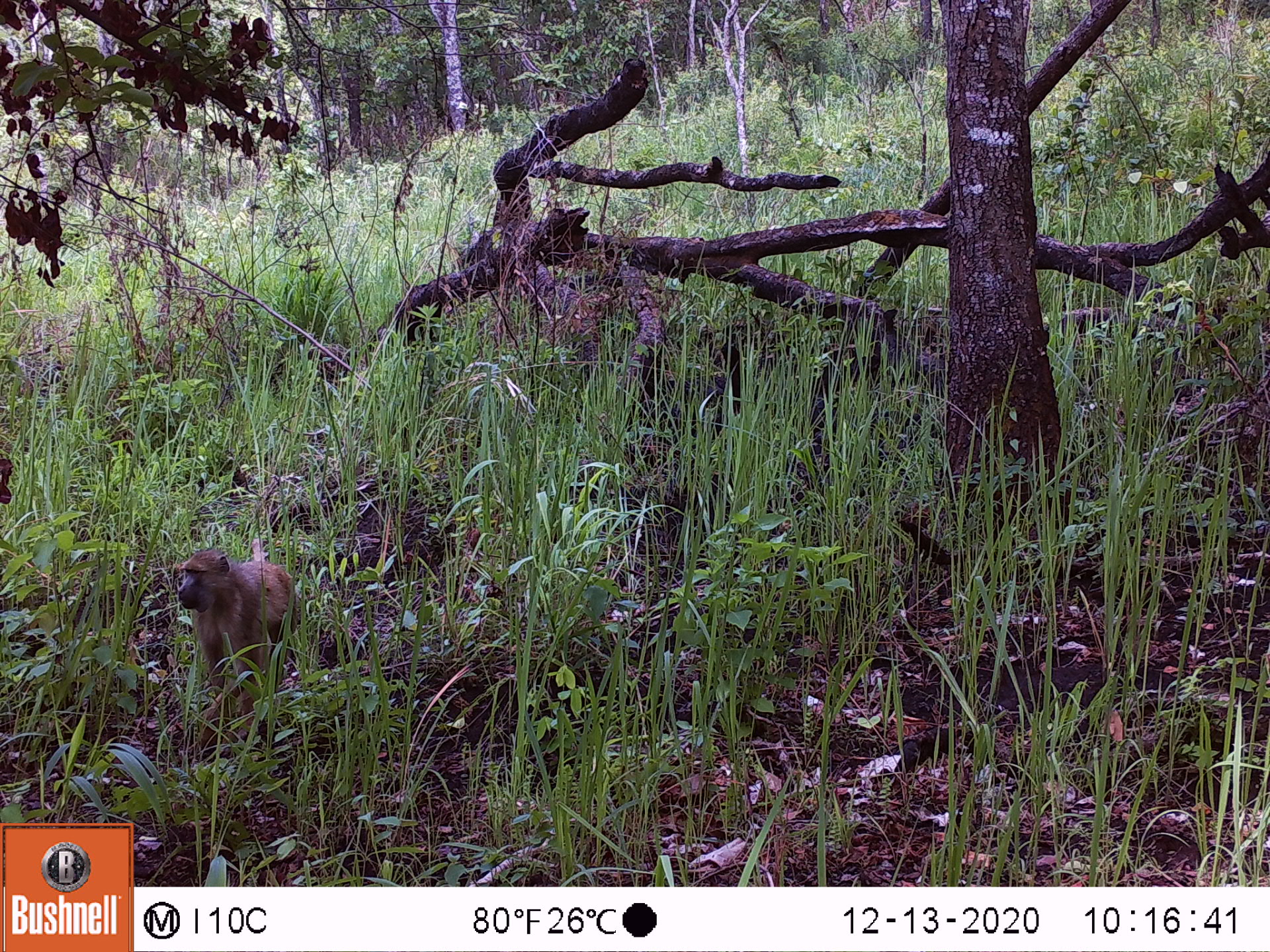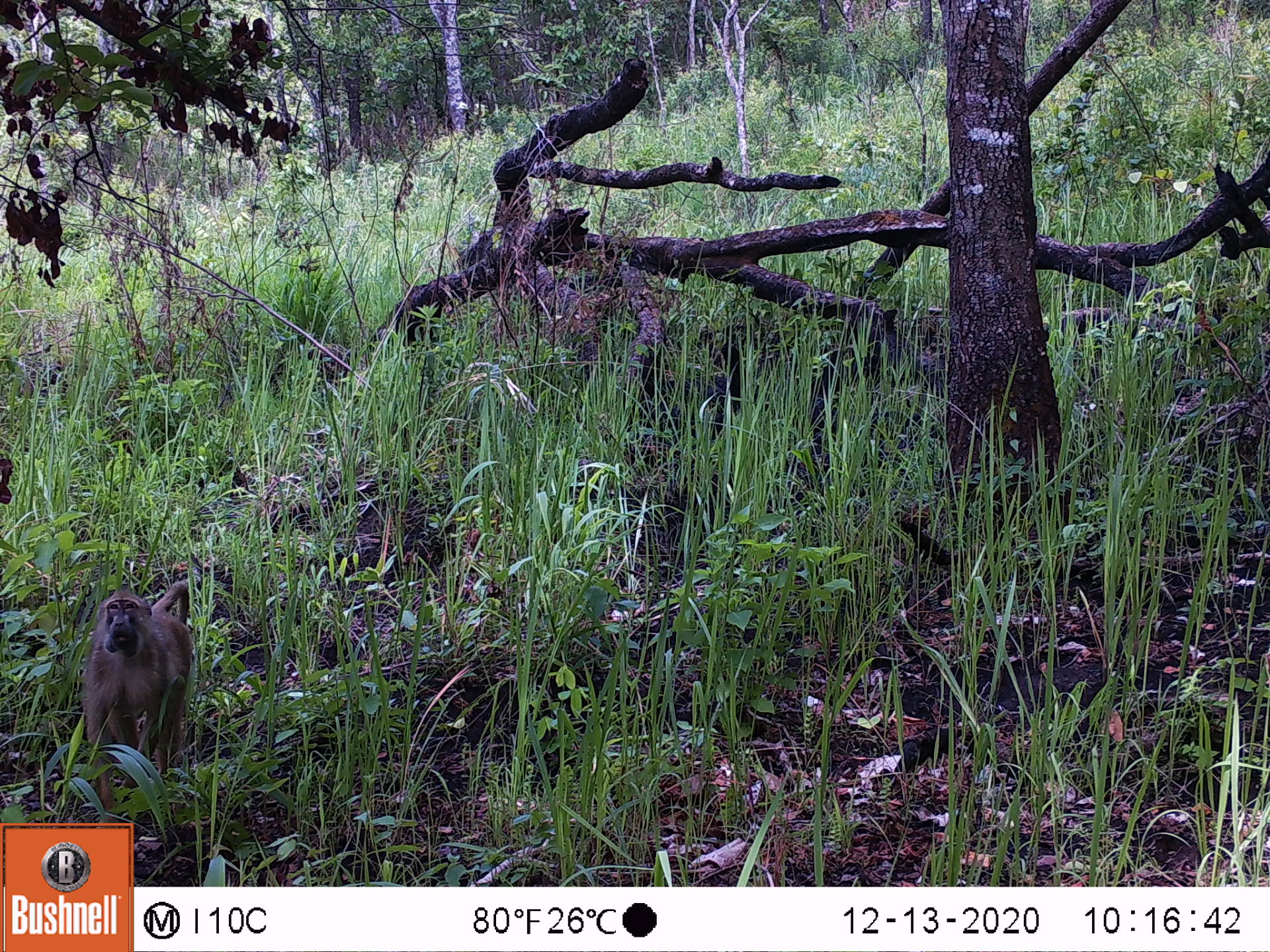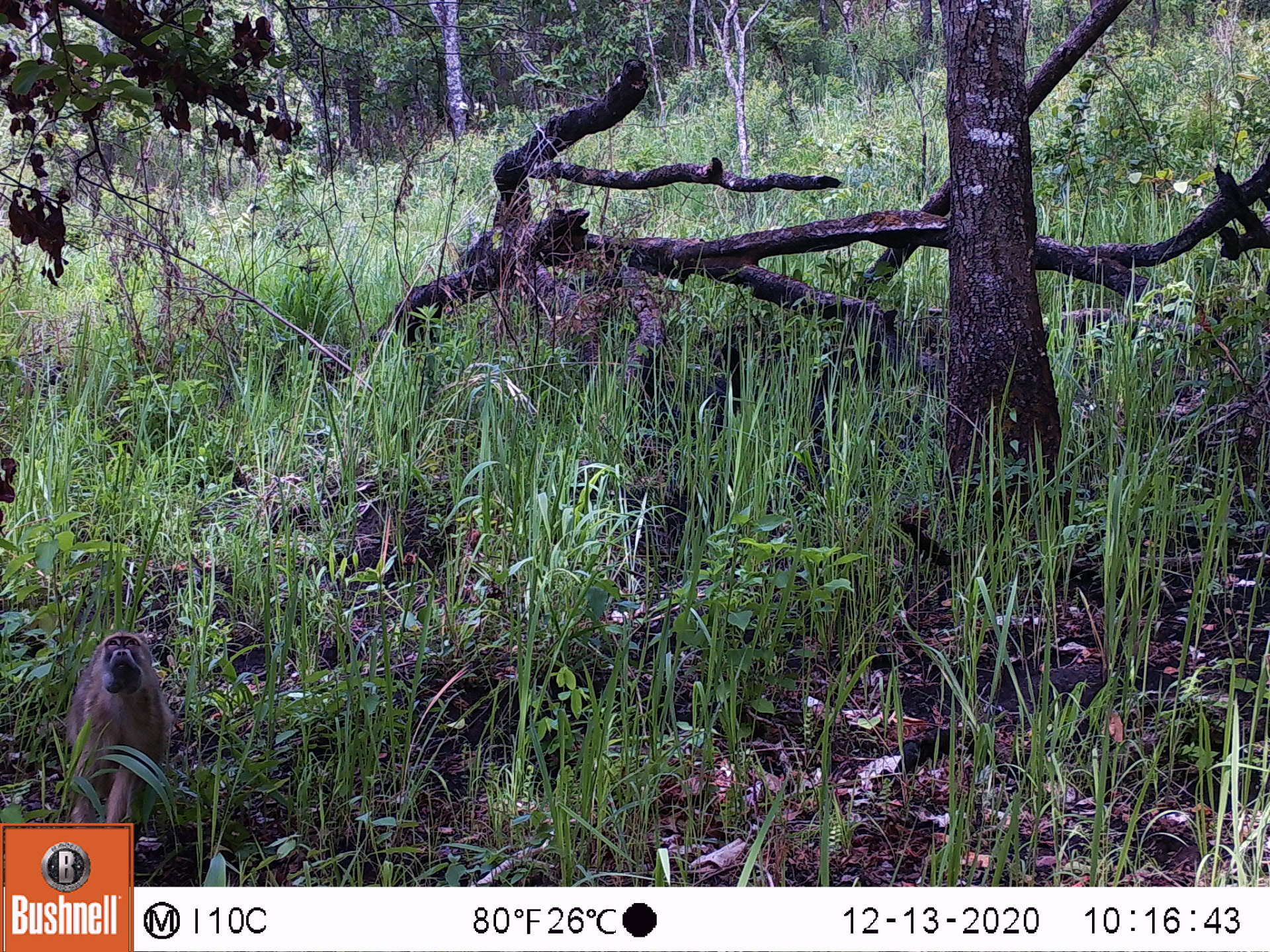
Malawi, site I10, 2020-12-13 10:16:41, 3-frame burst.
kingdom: Animalia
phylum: Chordata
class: Mammalia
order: Primates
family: Cercopithecidae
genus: Papio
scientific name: Papio cynocephalus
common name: yellow baboon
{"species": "yellow baboon (Papio cynocephalus)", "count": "1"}